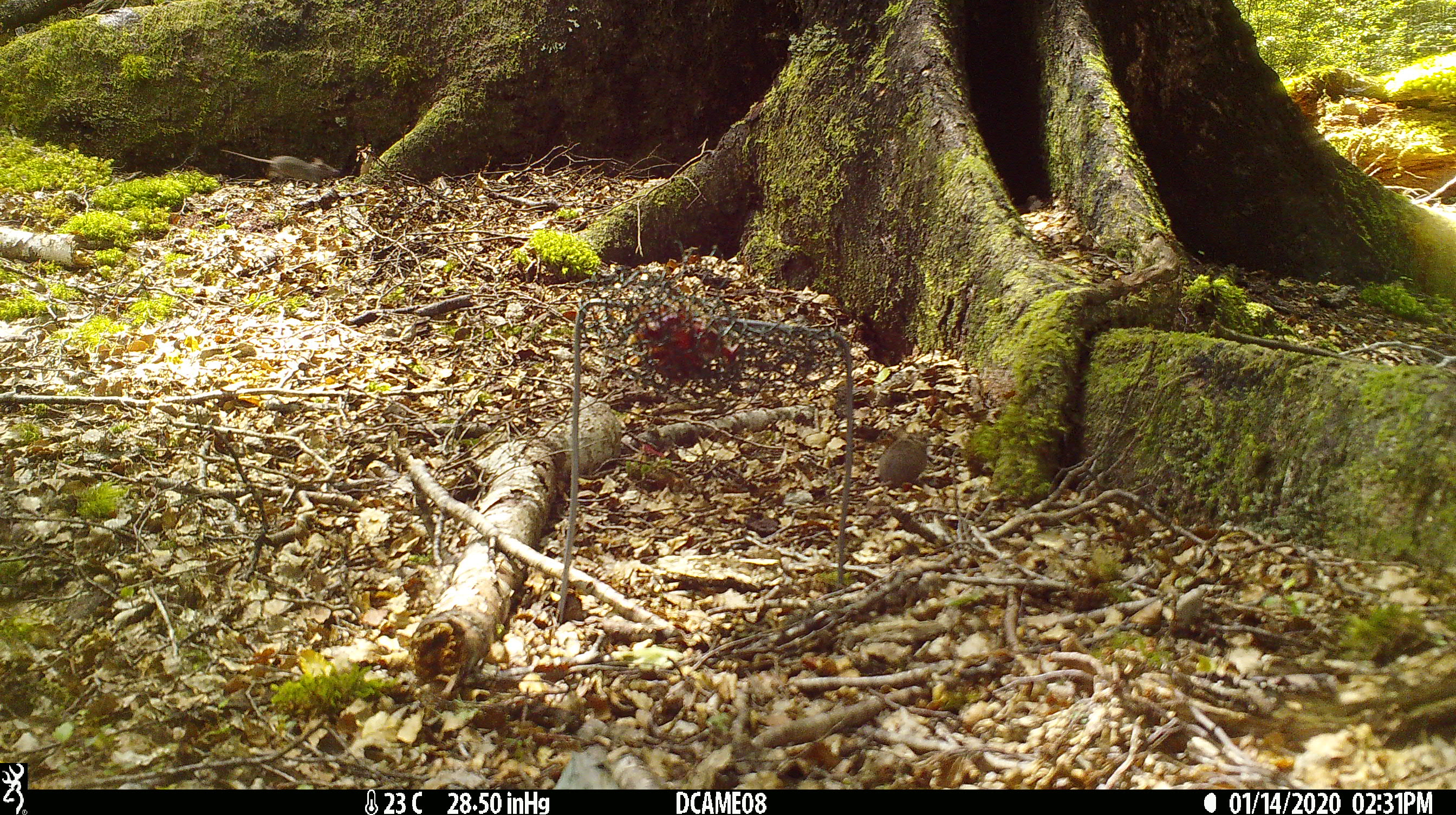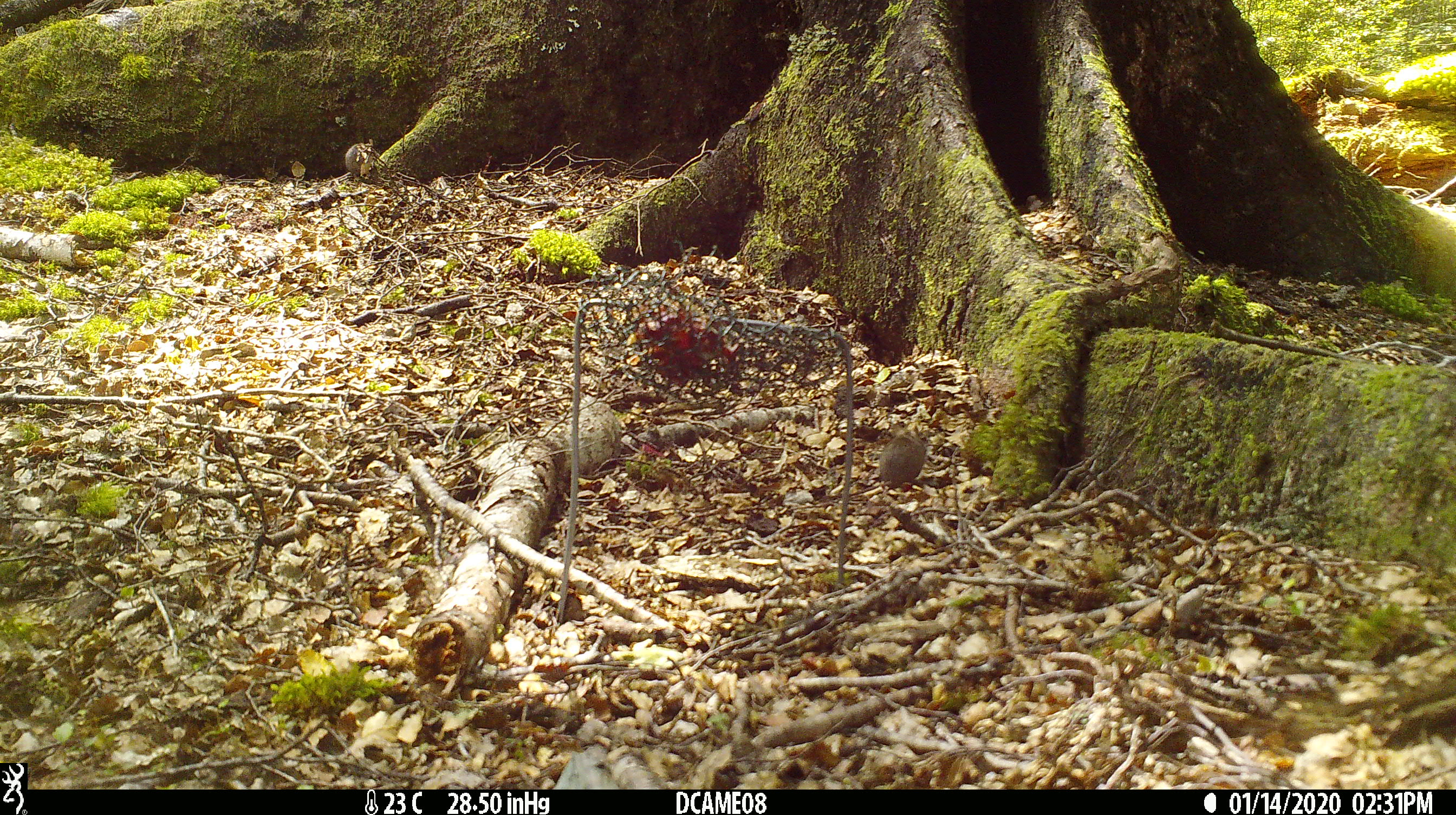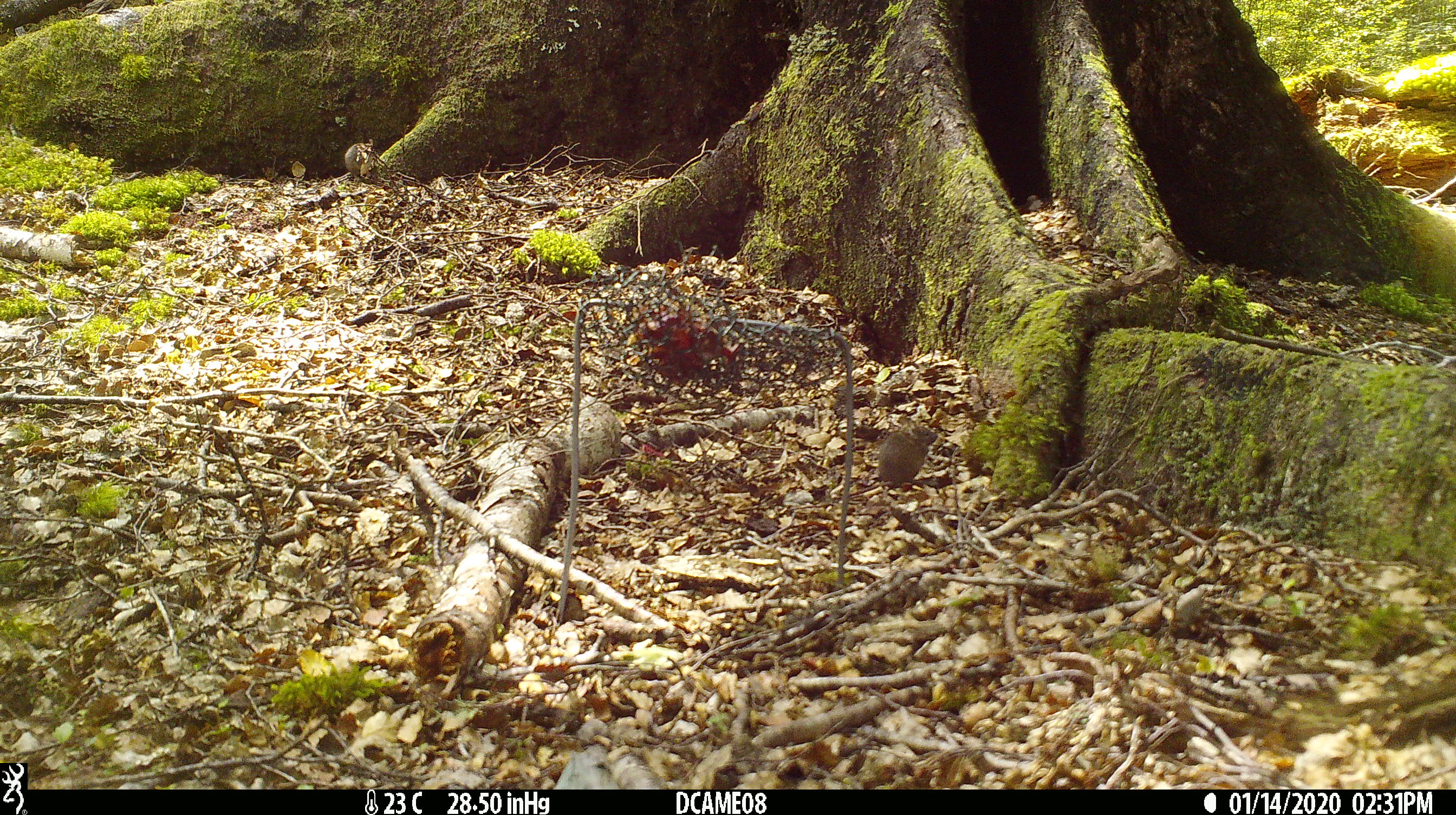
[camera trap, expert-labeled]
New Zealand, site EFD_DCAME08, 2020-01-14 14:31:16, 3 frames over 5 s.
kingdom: Animalia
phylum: Chordata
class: Mammalia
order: Rodentia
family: Muridae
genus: Mus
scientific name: Mus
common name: mouse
Mouse (Mus).